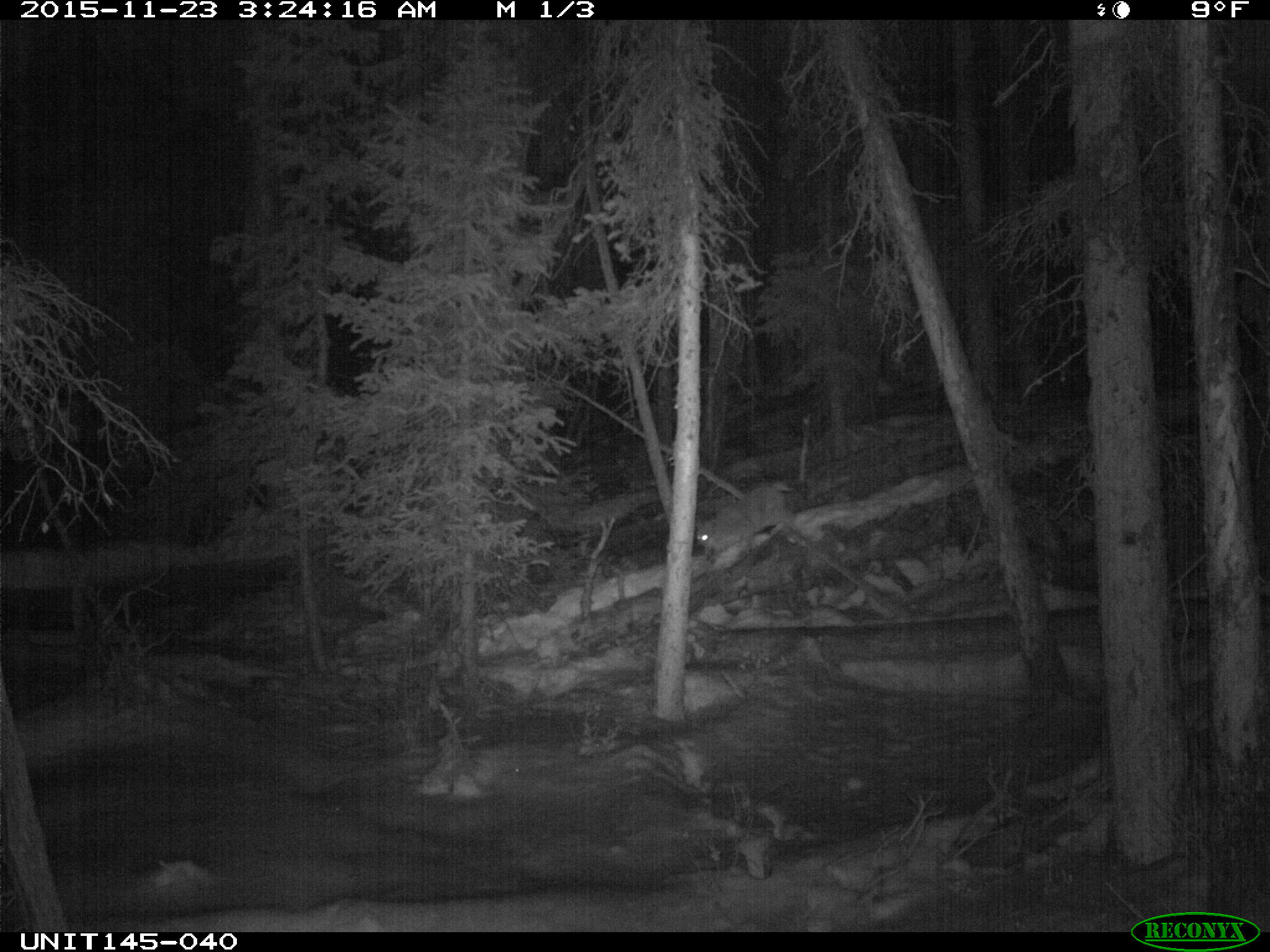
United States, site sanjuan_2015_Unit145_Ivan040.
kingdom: Animalia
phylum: Chordata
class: Mammalia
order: Carnivora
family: Felidae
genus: Lynx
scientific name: Lynx rufus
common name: bobcat